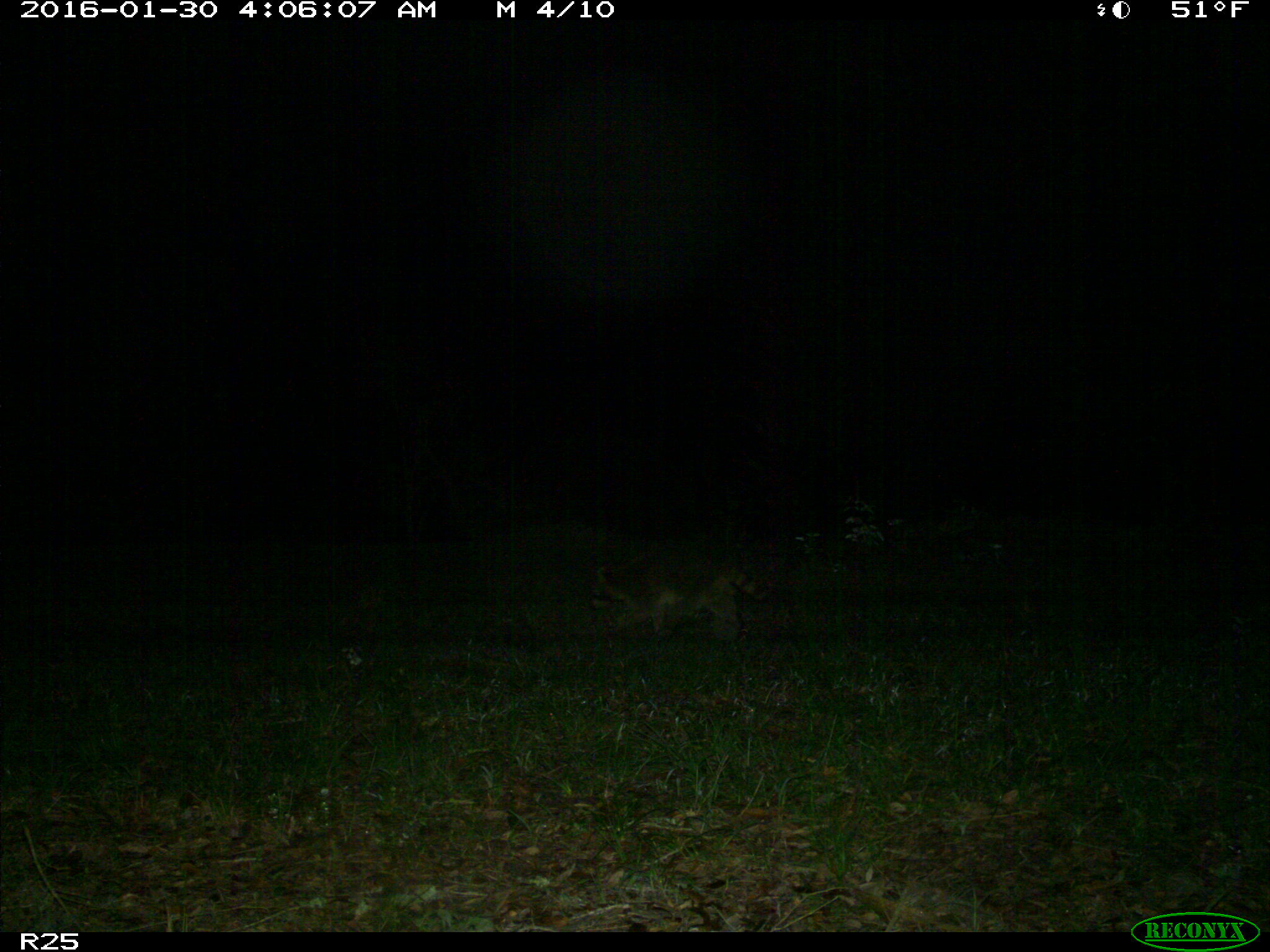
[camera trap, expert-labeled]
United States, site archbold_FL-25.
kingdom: Animalia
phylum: Chordata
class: Mammalia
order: Carnivora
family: Procyonidae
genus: Procyon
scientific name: Procyon lotor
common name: common raccoon